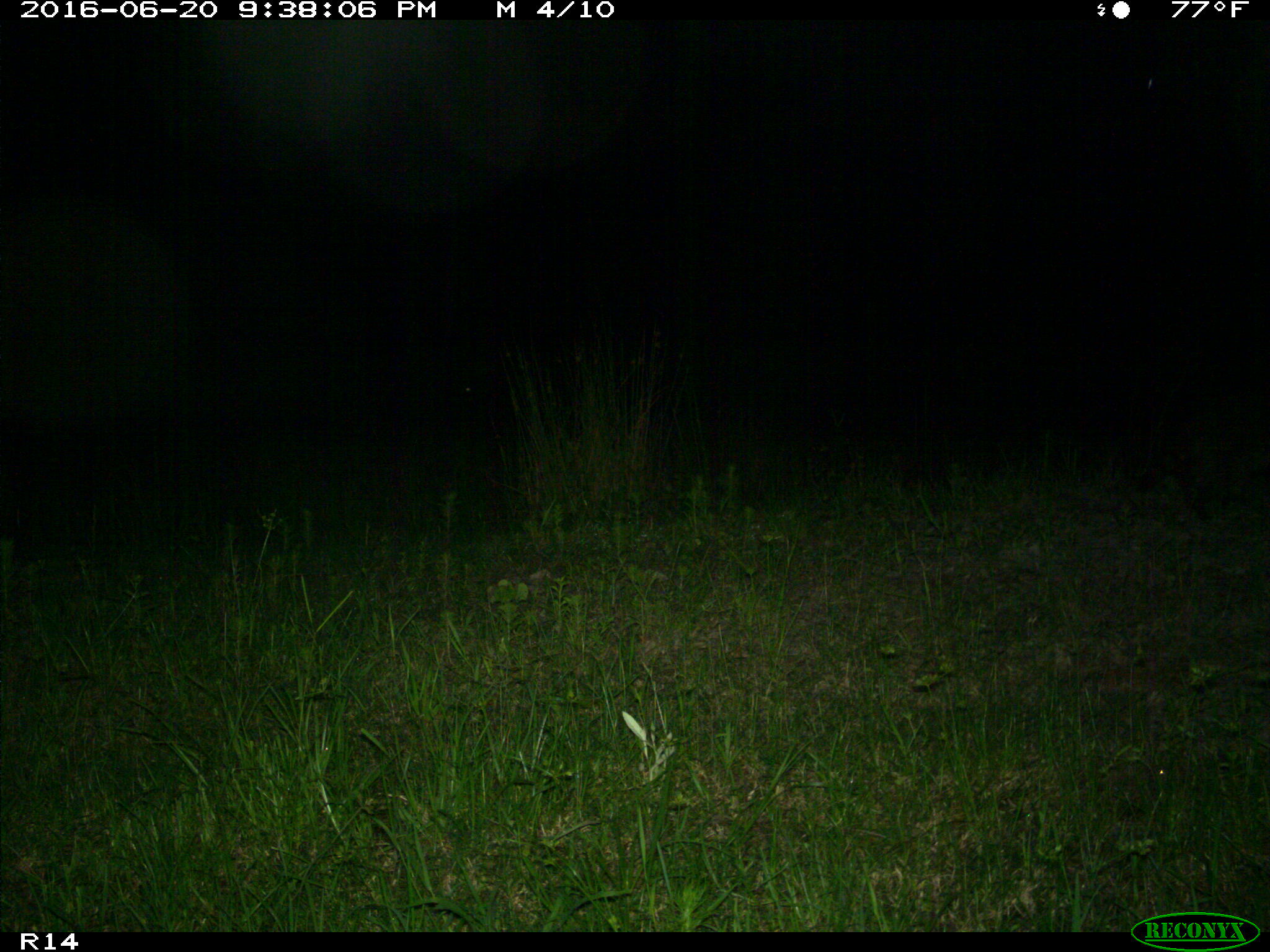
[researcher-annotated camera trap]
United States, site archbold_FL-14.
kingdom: Animalia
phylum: Chordata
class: Mammalia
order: Carnivora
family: Procyonidae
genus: Procyon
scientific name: Procyon lotor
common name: common raccoon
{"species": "Procyon lotor (common raccoon)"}